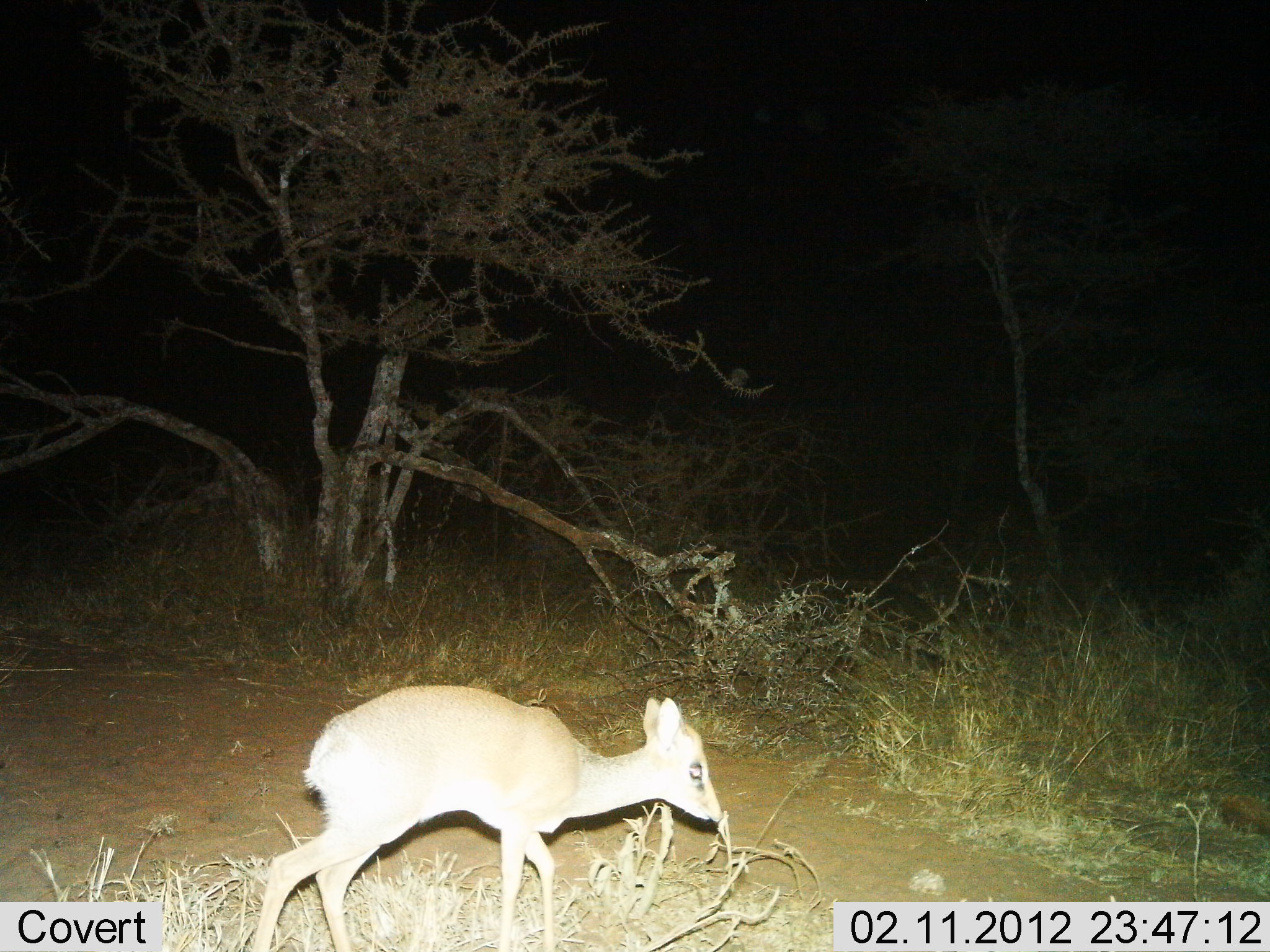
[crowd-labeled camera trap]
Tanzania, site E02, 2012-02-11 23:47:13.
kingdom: Animalia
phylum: Chordata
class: Mammalia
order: Artiodactyla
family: Bovidae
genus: Madoqua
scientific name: Madoqua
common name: dikdik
Dikdik (Madoqua), count 1. Behavior (volunteer vote fractions): standing 18%, resting 0%, moving 73%, interacting 0%. Young present (vote fraction): 0%. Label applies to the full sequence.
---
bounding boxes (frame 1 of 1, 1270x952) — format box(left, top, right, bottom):
animal: box(248, 684, 724, 952)